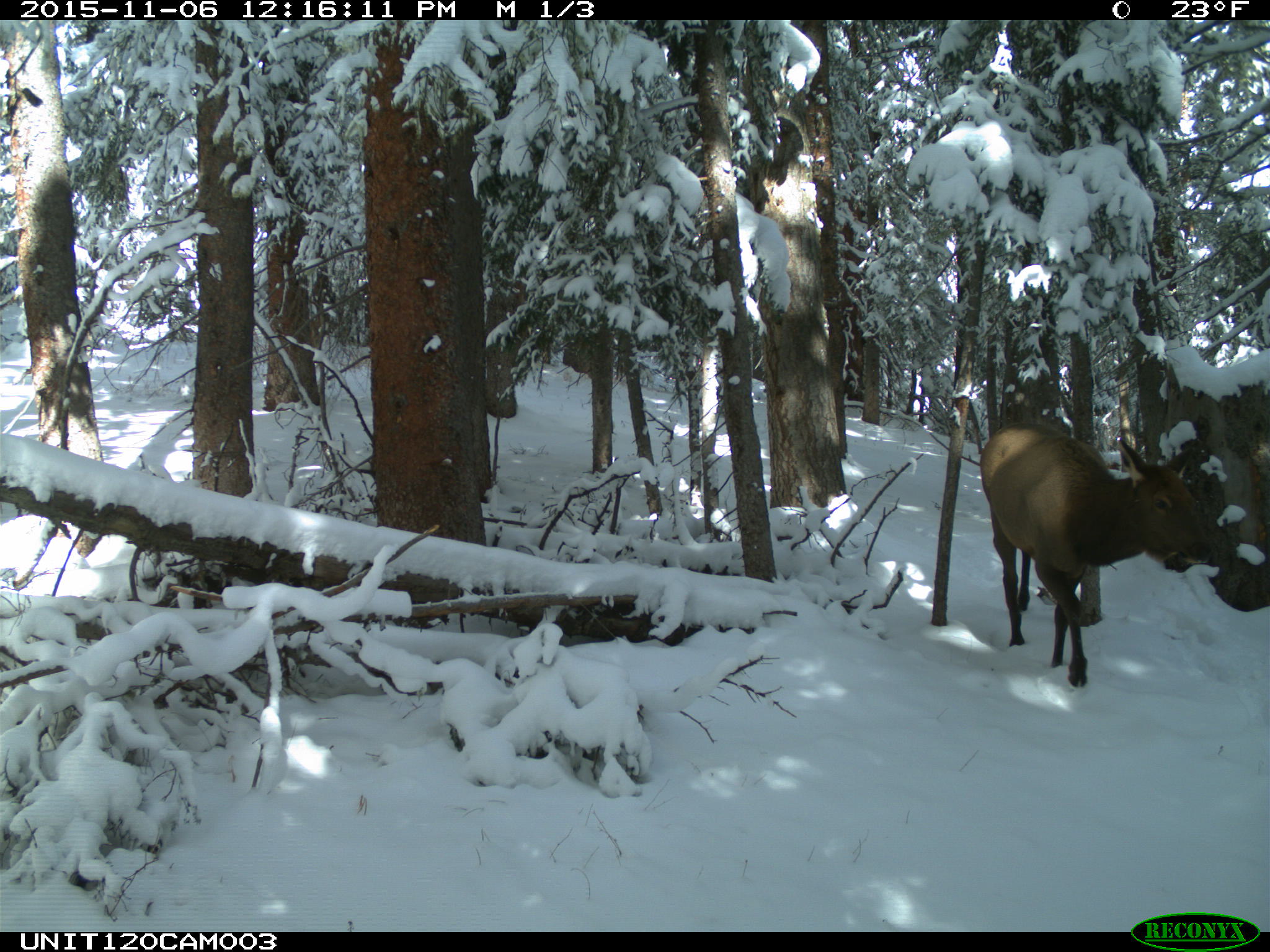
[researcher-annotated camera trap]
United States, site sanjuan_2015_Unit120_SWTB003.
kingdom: Animalia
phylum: Chordata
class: Mammalia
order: Artiodactyla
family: Cervidae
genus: Cervus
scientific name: Cervus elaphus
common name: red deer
Cervus elaphus (red deer).